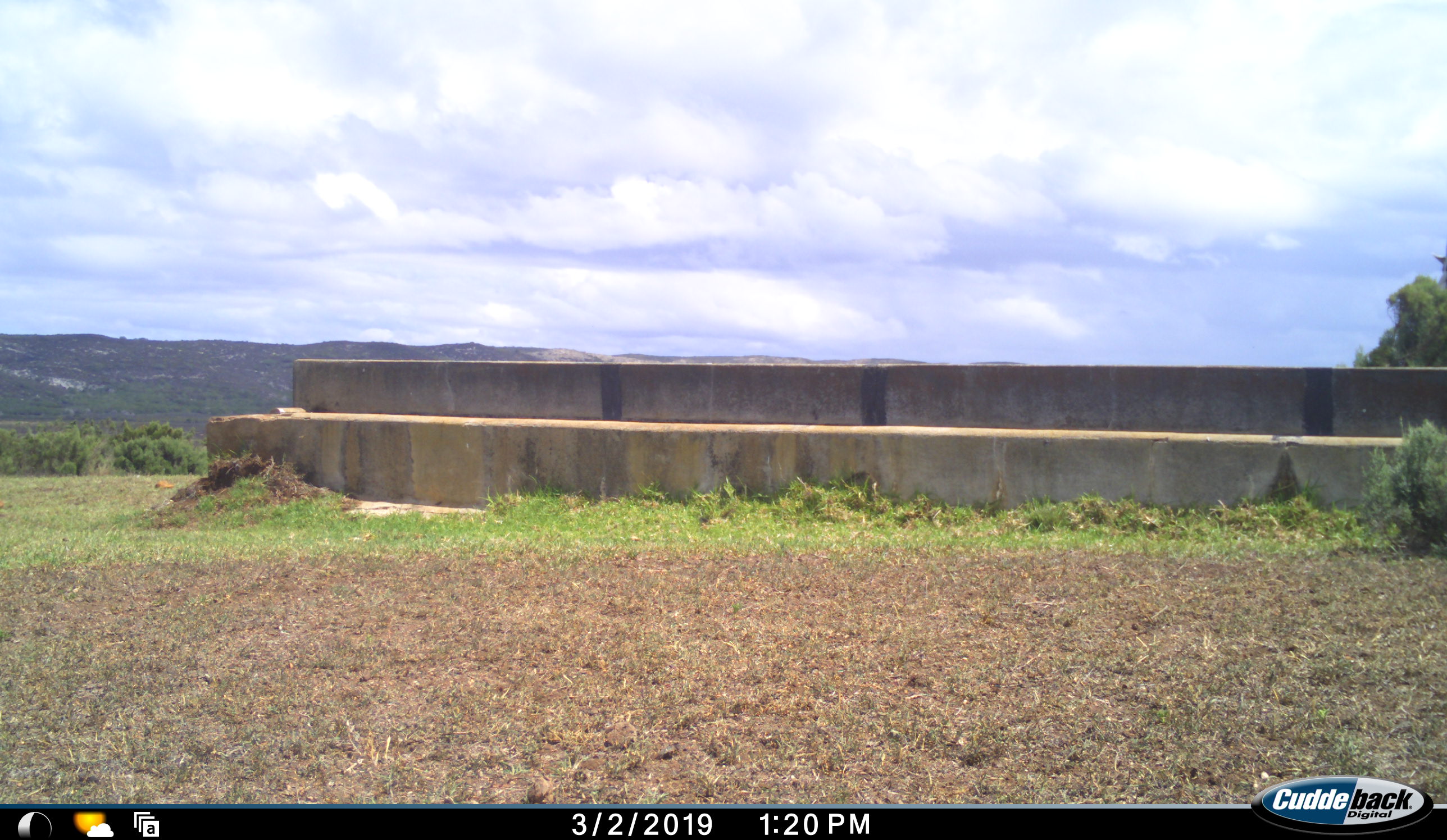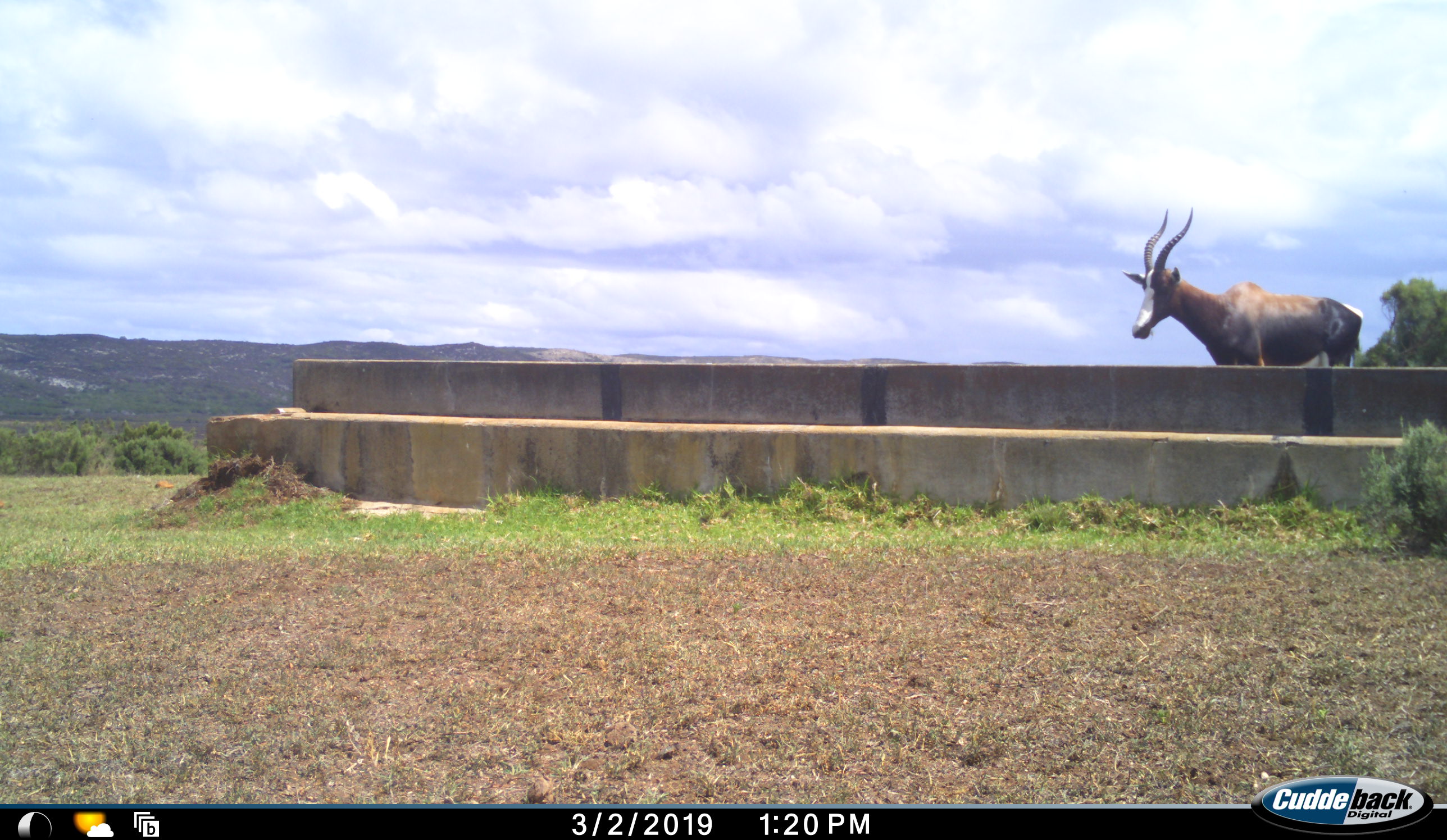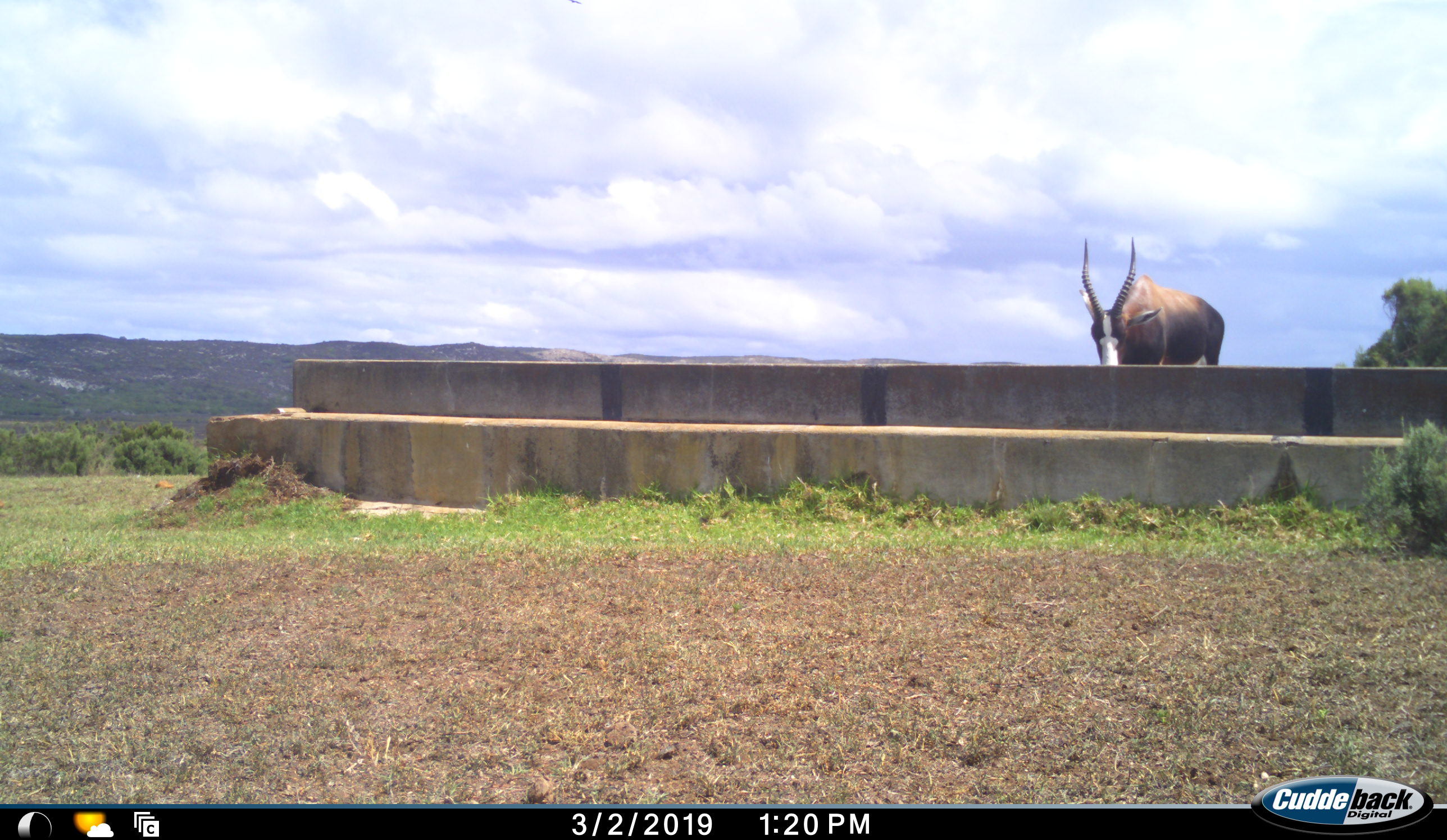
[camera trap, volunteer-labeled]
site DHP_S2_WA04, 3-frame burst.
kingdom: Animalia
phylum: Chordata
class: Mammalia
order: Artiodactyla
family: Bovidae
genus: Damaliscus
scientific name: Damaliscus pygargus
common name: bontebok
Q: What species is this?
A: Bontebok (Damaliscus pygargus).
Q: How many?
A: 1.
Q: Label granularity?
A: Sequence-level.